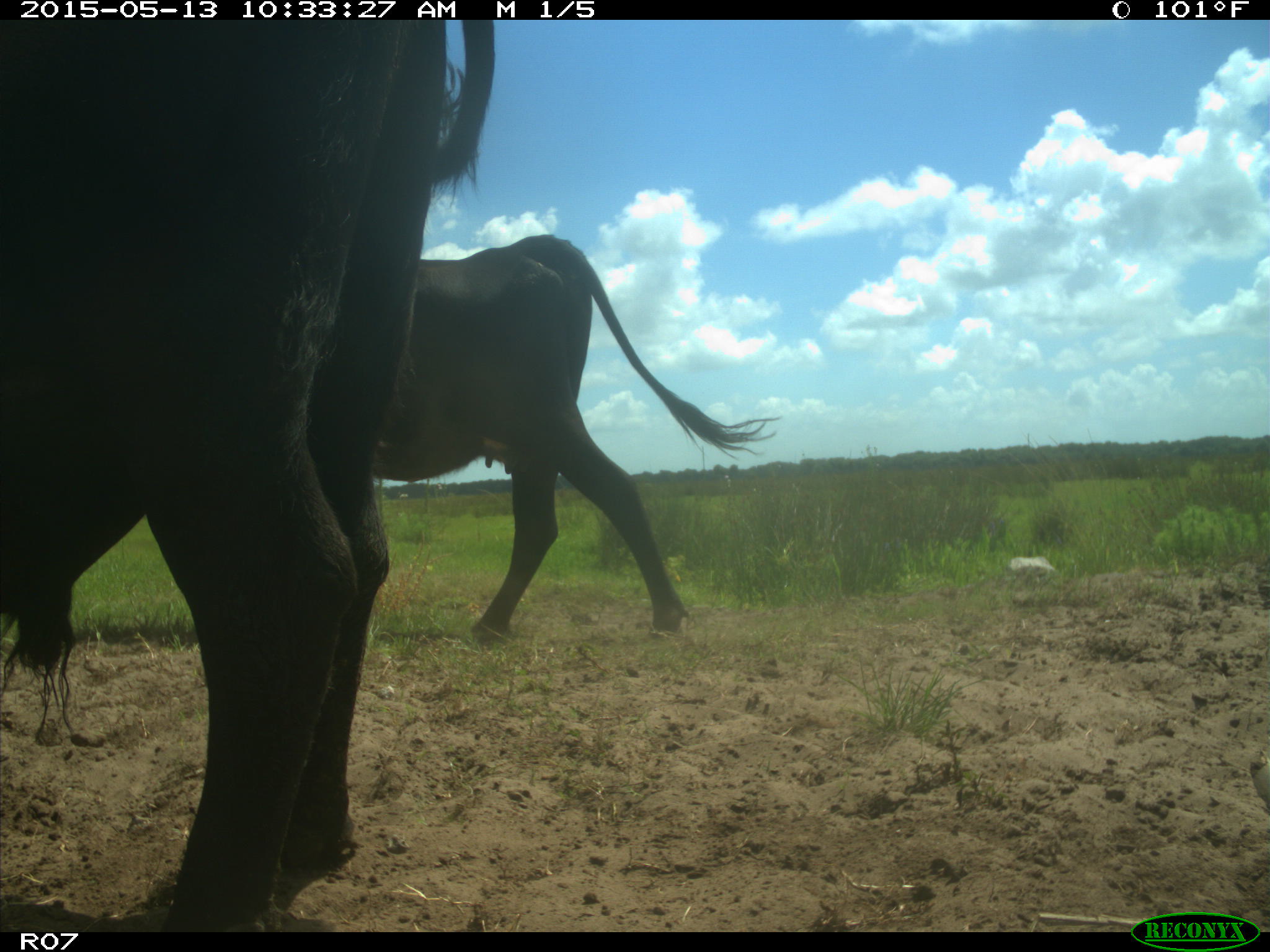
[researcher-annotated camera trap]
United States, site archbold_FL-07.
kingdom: Animalia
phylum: Chordata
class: Mammalia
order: Artiodactyla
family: Bovidae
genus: Bos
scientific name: Bos taurus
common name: domestic cow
Bos taurus (domestic cow).